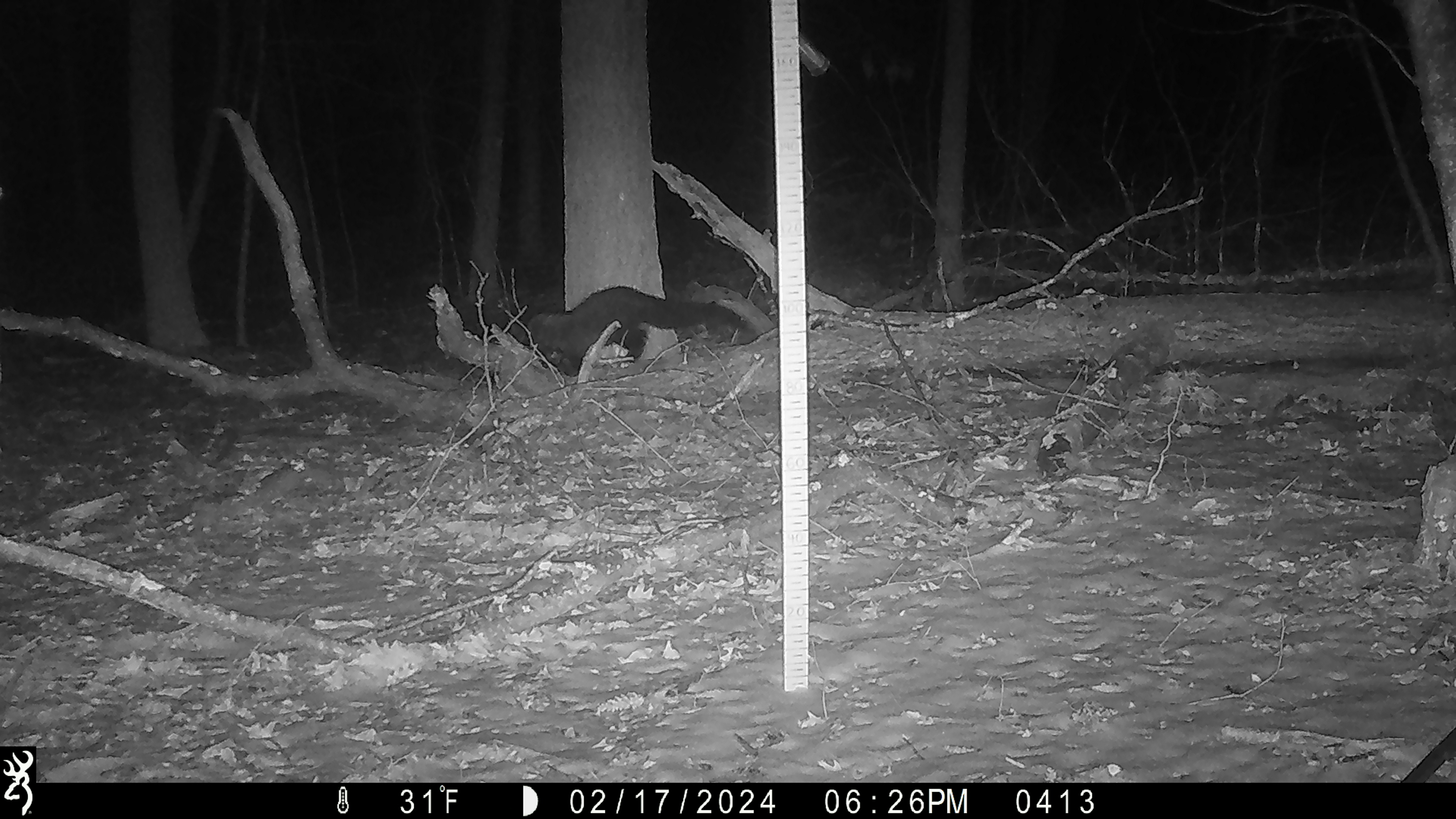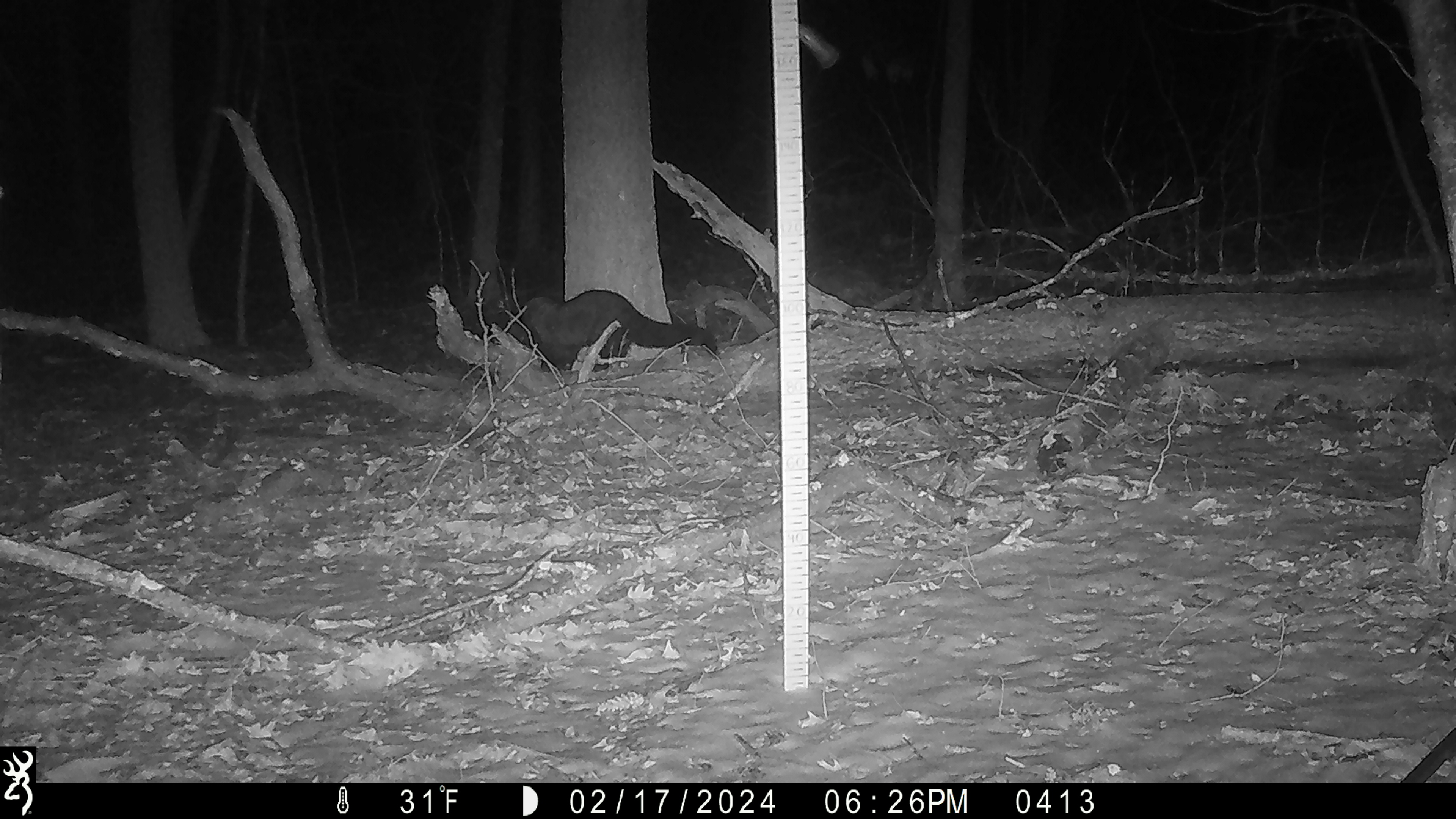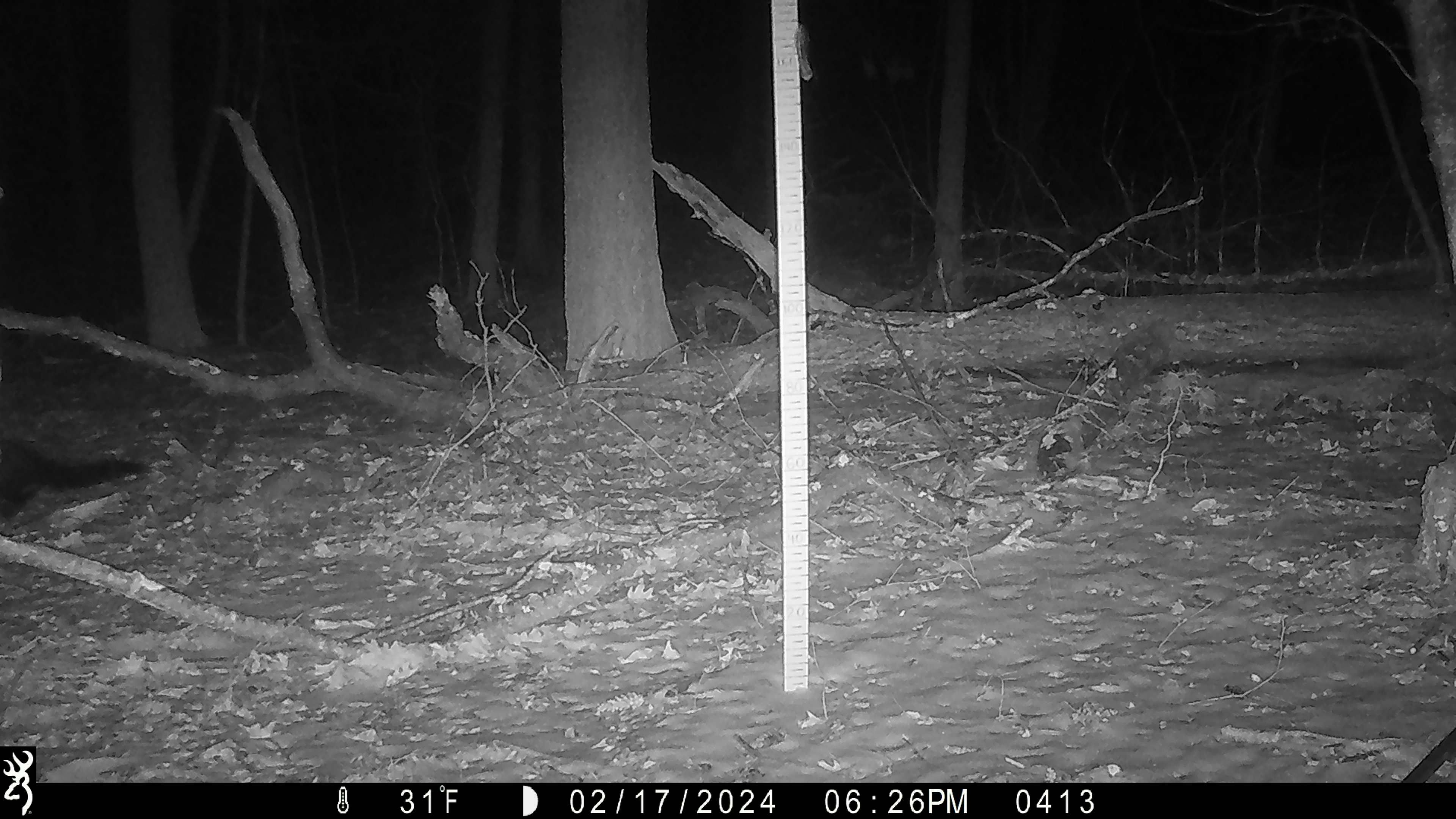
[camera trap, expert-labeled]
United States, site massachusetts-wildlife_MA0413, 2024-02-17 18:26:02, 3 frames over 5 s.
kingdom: Animalia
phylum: Chordata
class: Mammalia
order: Carnivora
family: Mustelidae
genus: Pekania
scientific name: Pekania pennanti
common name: fisher